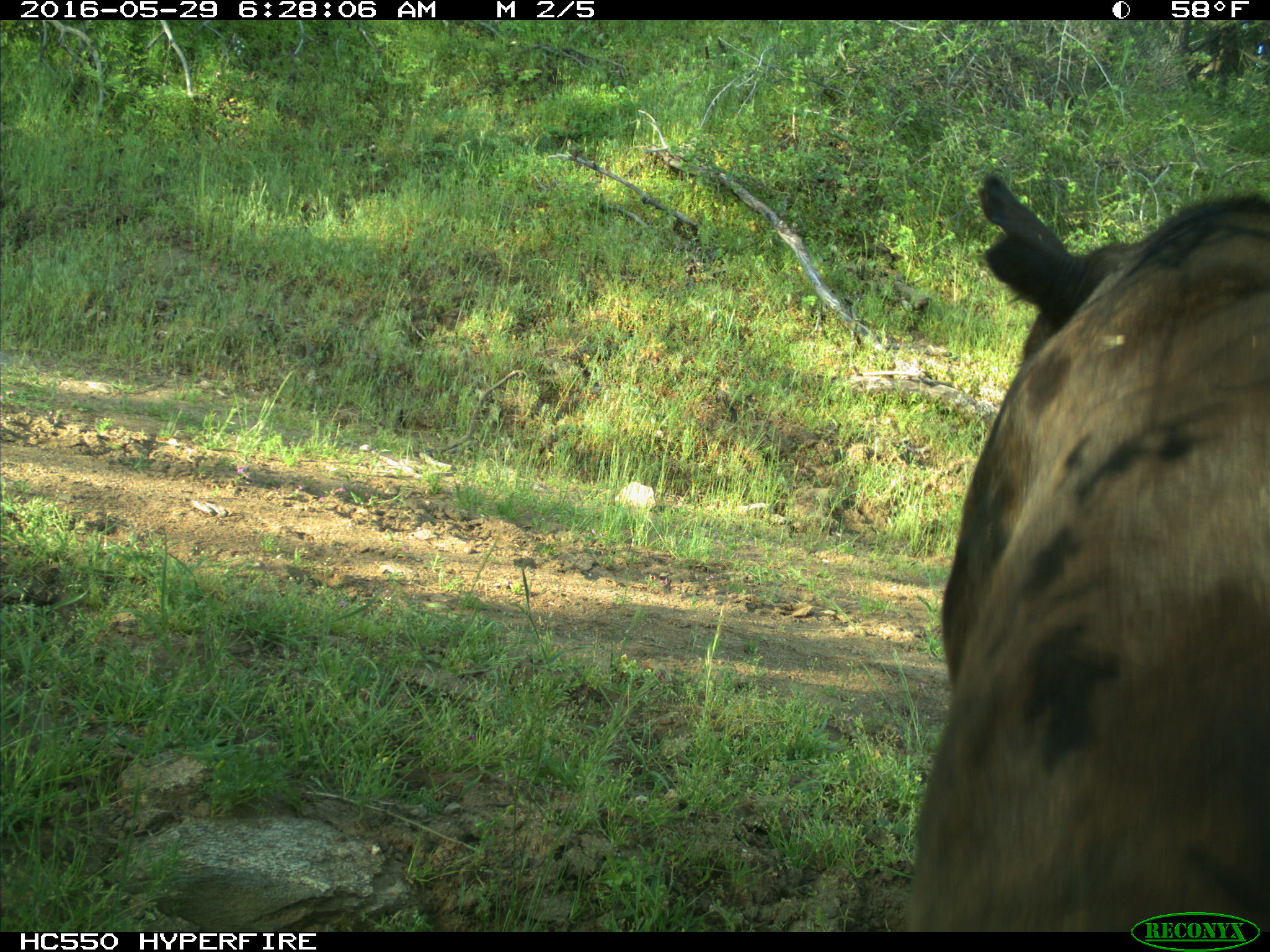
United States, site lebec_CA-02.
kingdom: Animalia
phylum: Chordata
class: Mammalia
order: Artiodactyla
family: Bovidae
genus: Bos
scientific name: Bos taurus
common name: domestic cow